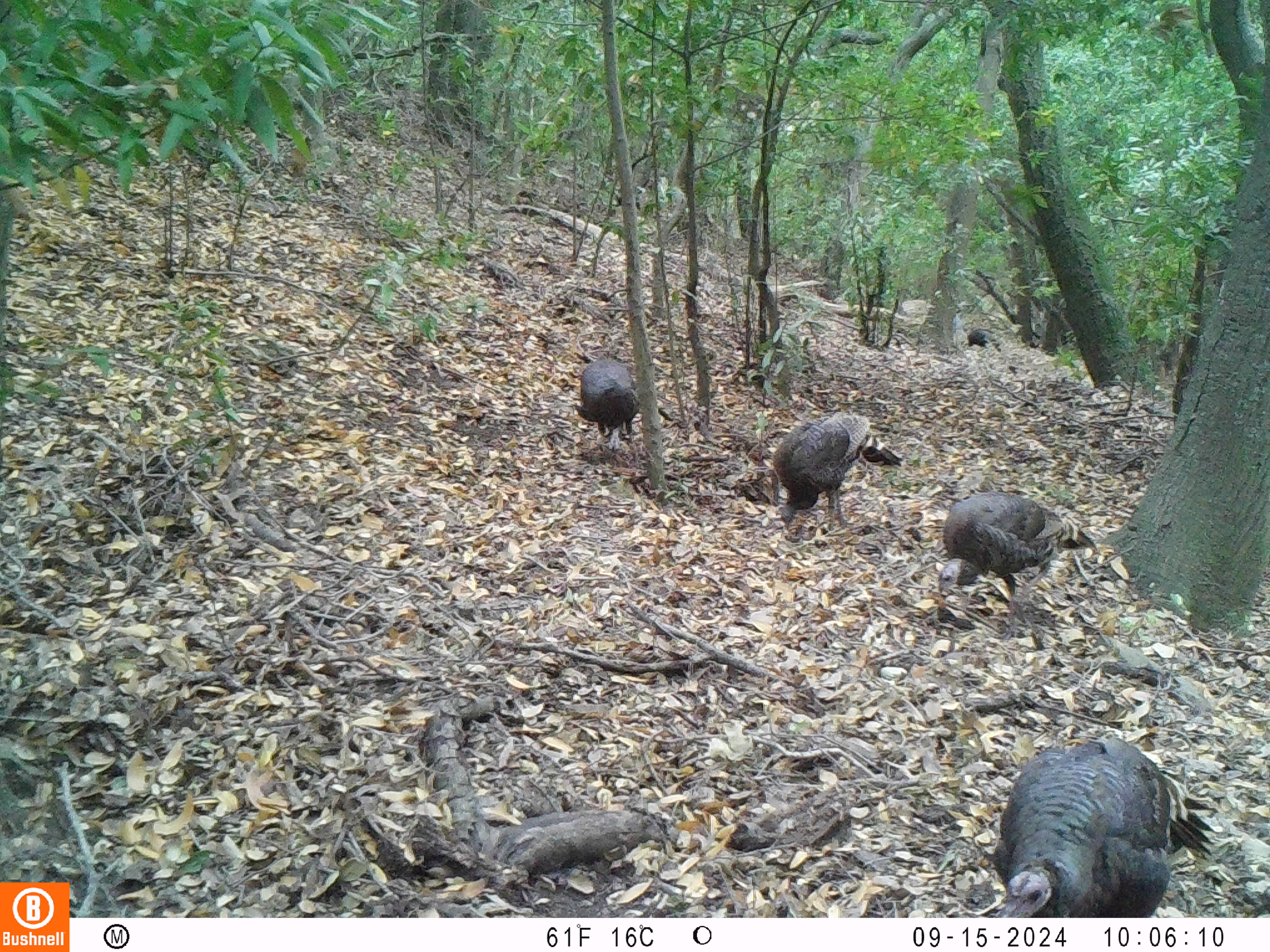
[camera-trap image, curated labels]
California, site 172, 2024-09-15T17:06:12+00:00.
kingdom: Animalia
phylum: Chordata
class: Aves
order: Galliformes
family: Phasianidae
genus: Meleagris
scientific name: Meleagris gallopavo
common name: turkey